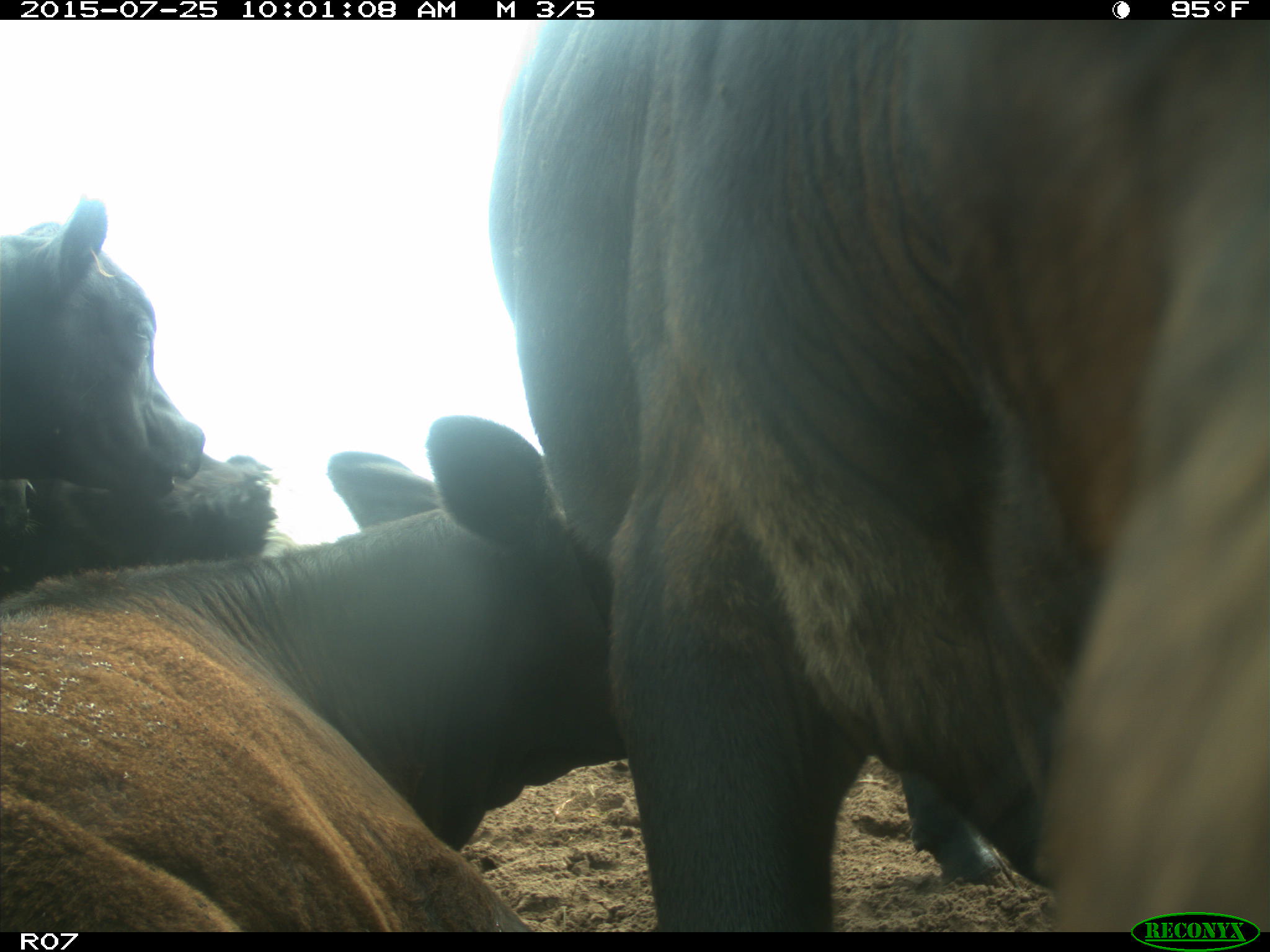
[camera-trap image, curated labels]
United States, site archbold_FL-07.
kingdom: Animalia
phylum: Chordata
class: Mammalia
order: Artiodactyla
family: Bovidae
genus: Bos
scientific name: Bos taurus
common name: domestic cow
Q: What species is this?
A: Bos taurus (domestic cow).